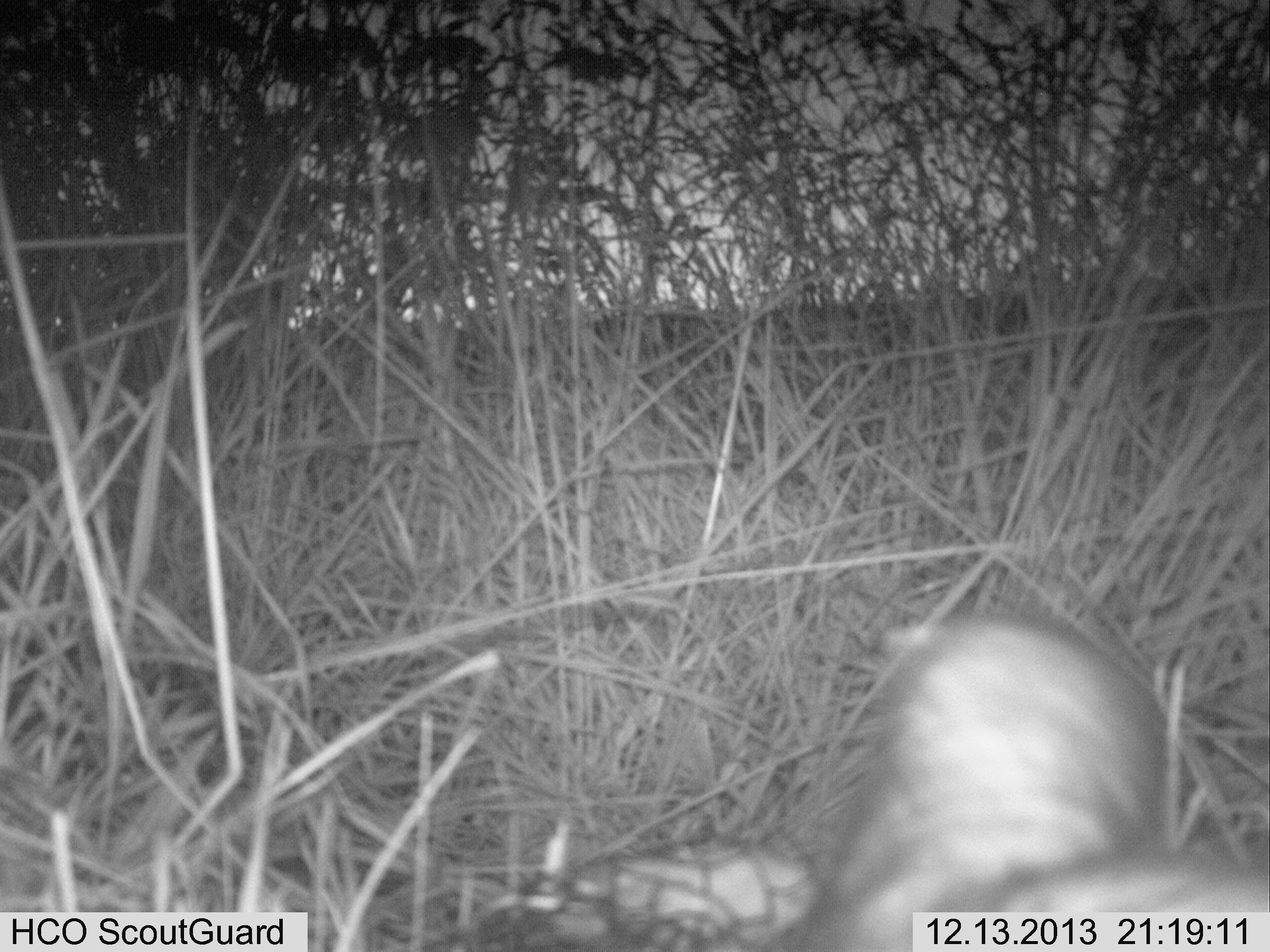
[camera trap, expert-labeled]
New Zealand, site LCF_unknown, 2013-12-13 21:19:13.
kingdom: Animalia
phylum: Chordata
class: Mammalia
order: Carnivora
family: Mustelidae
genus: Mustela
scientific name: Mustela furo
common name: ferret